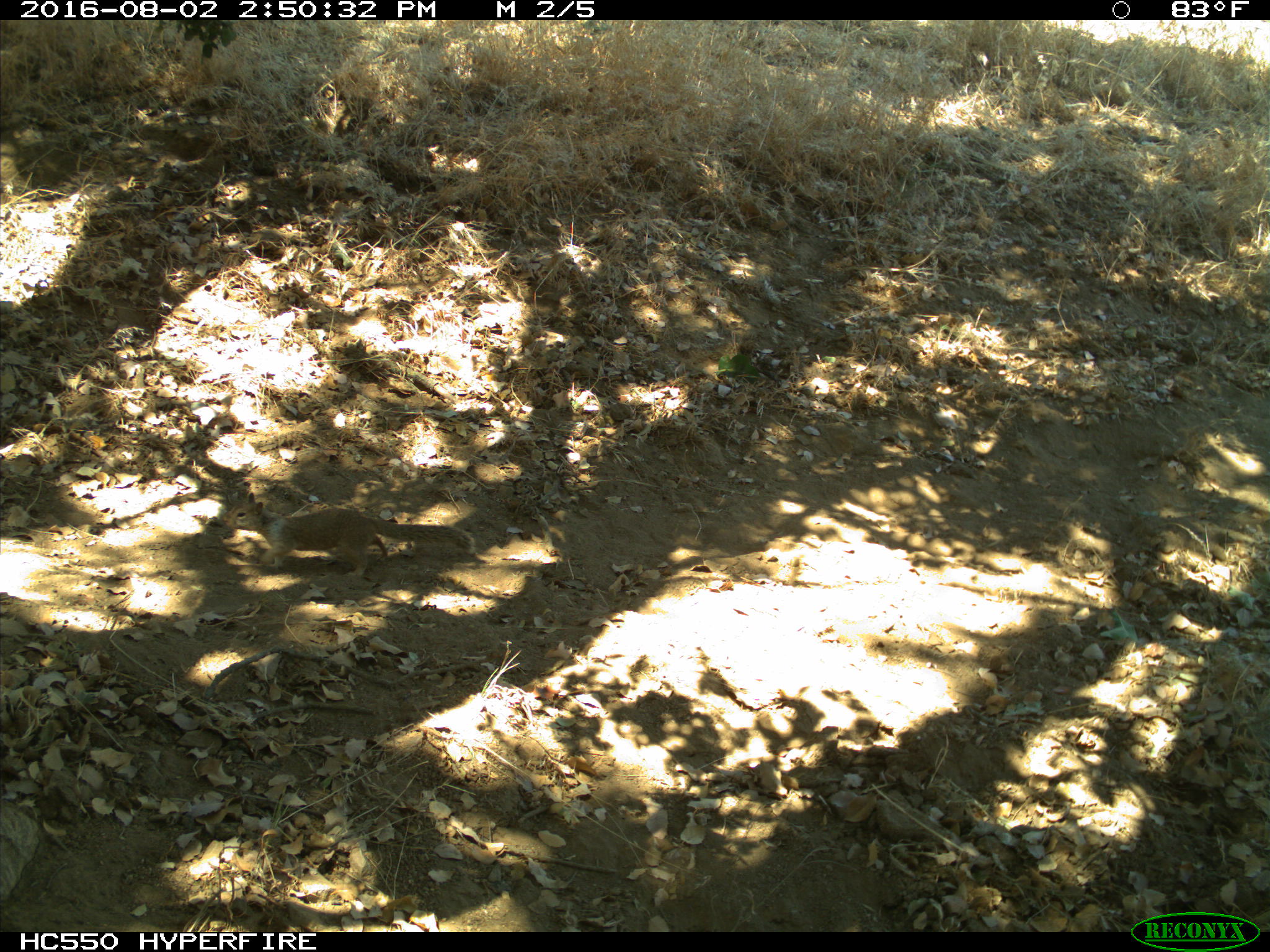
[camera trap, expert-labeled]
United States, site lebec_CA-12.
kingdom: Animalia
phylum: Chordata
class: Mammalia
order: Rodentia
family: Sciuridae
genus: Otospermophilus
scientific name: Otospermophilus beecheyi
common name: california ground squirrel